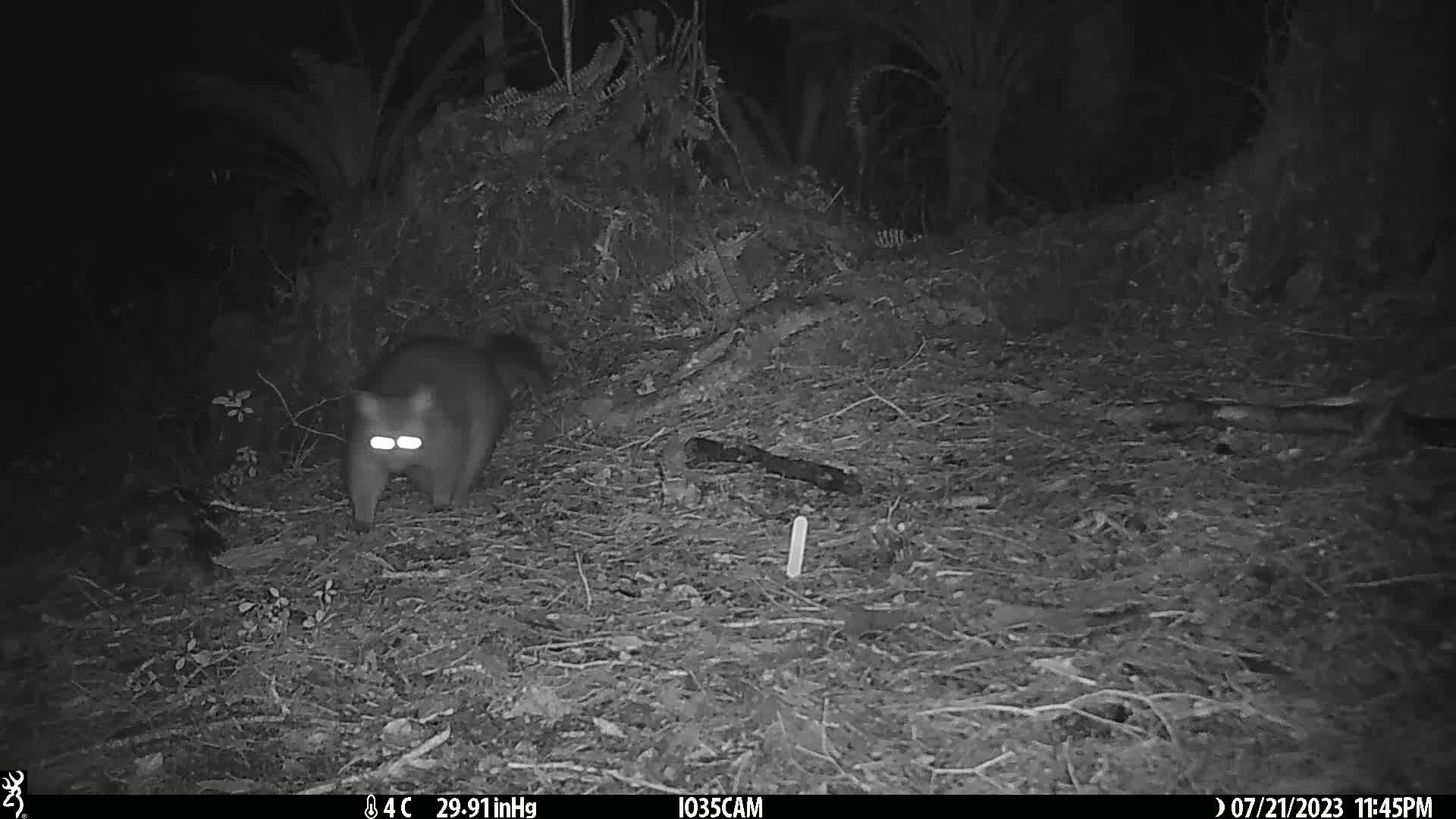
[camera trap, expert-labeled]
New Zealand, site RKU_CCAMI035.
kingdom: Animalia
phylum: Chordata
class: Mammalia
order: Diprotodontia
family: Phalangeridae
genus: Trichosurus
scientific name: Trichosurus vulpecula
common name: common brushtail possum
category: possum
Possum (common brushtail possum) (Trichosurus vulpecula).